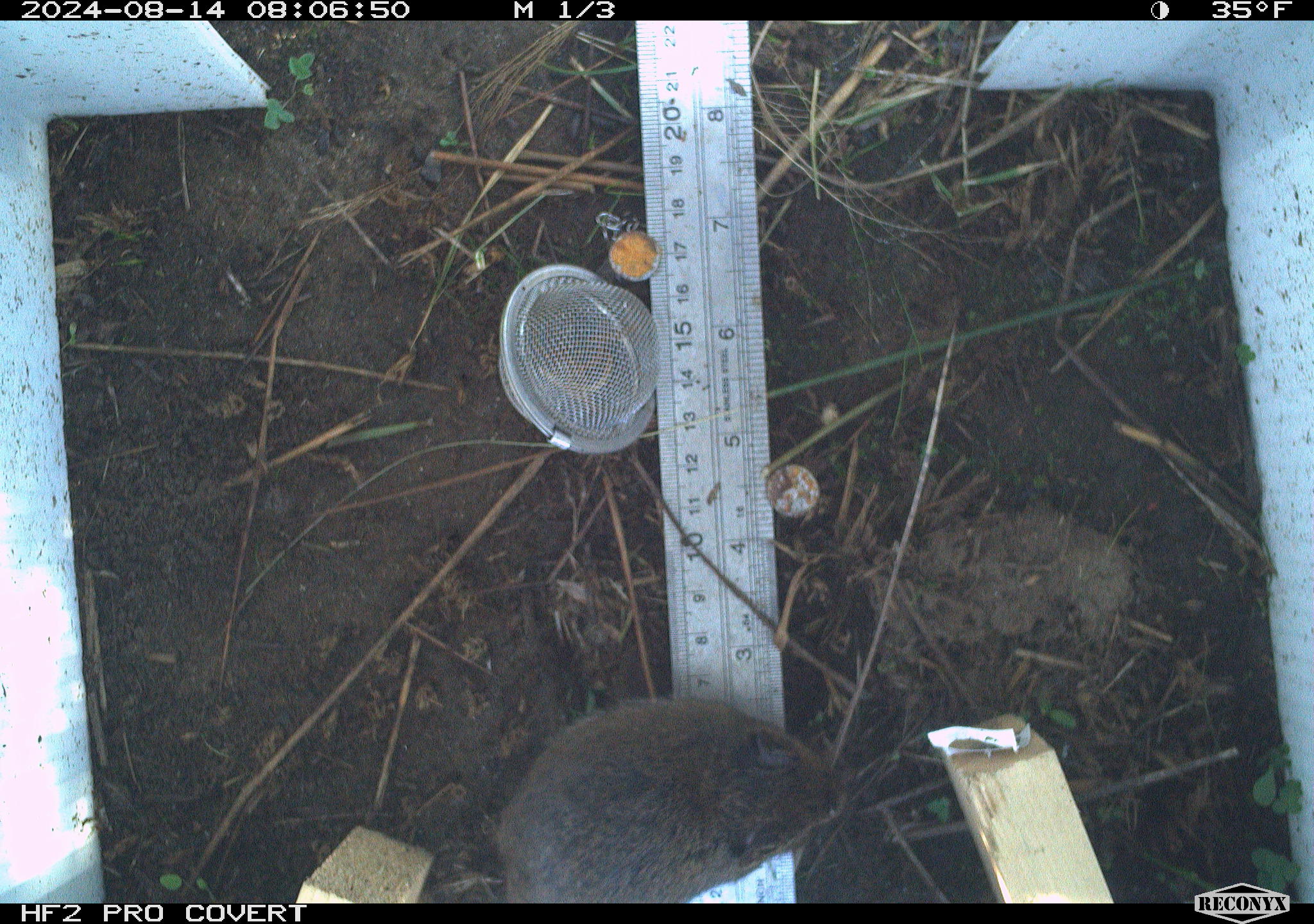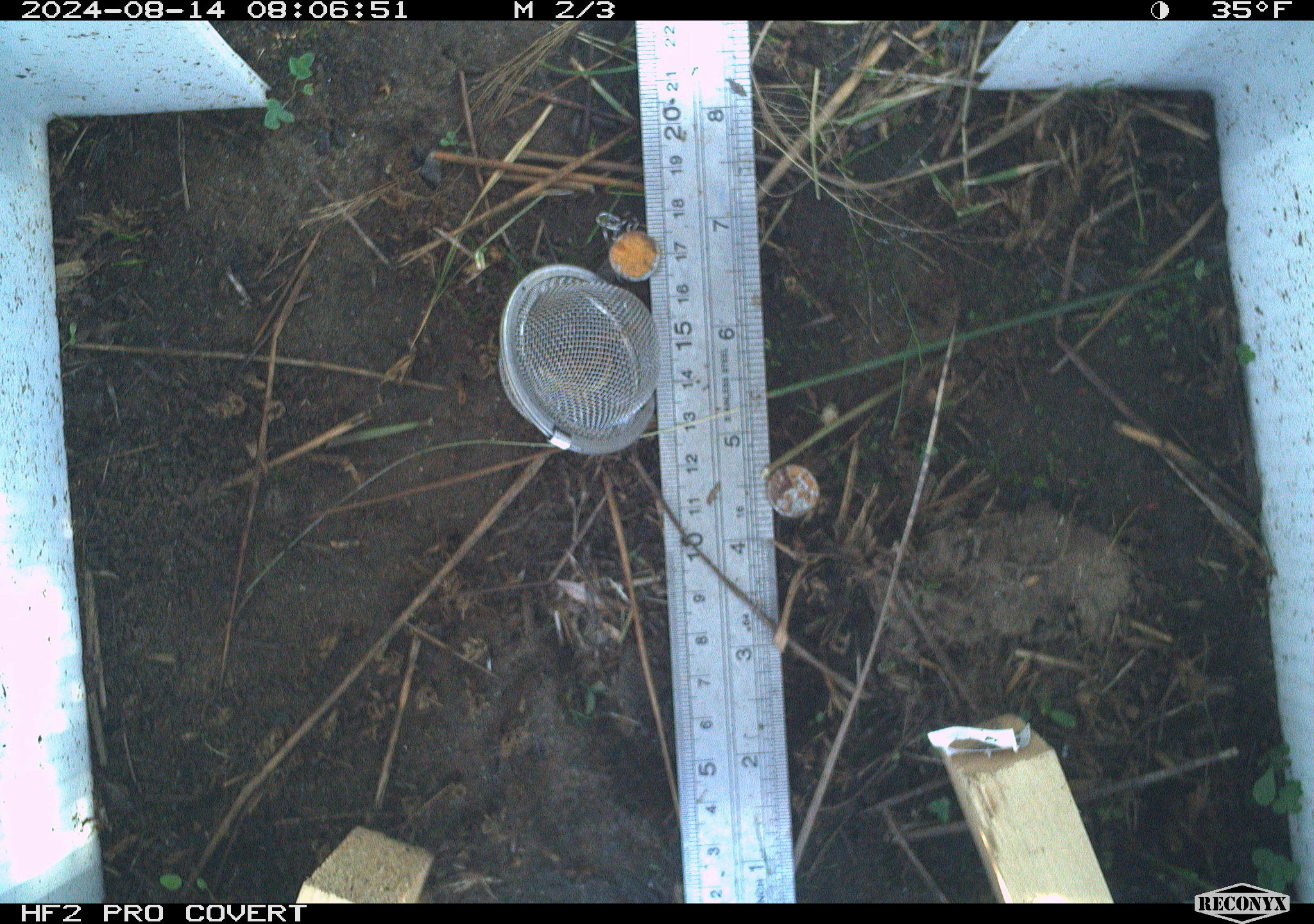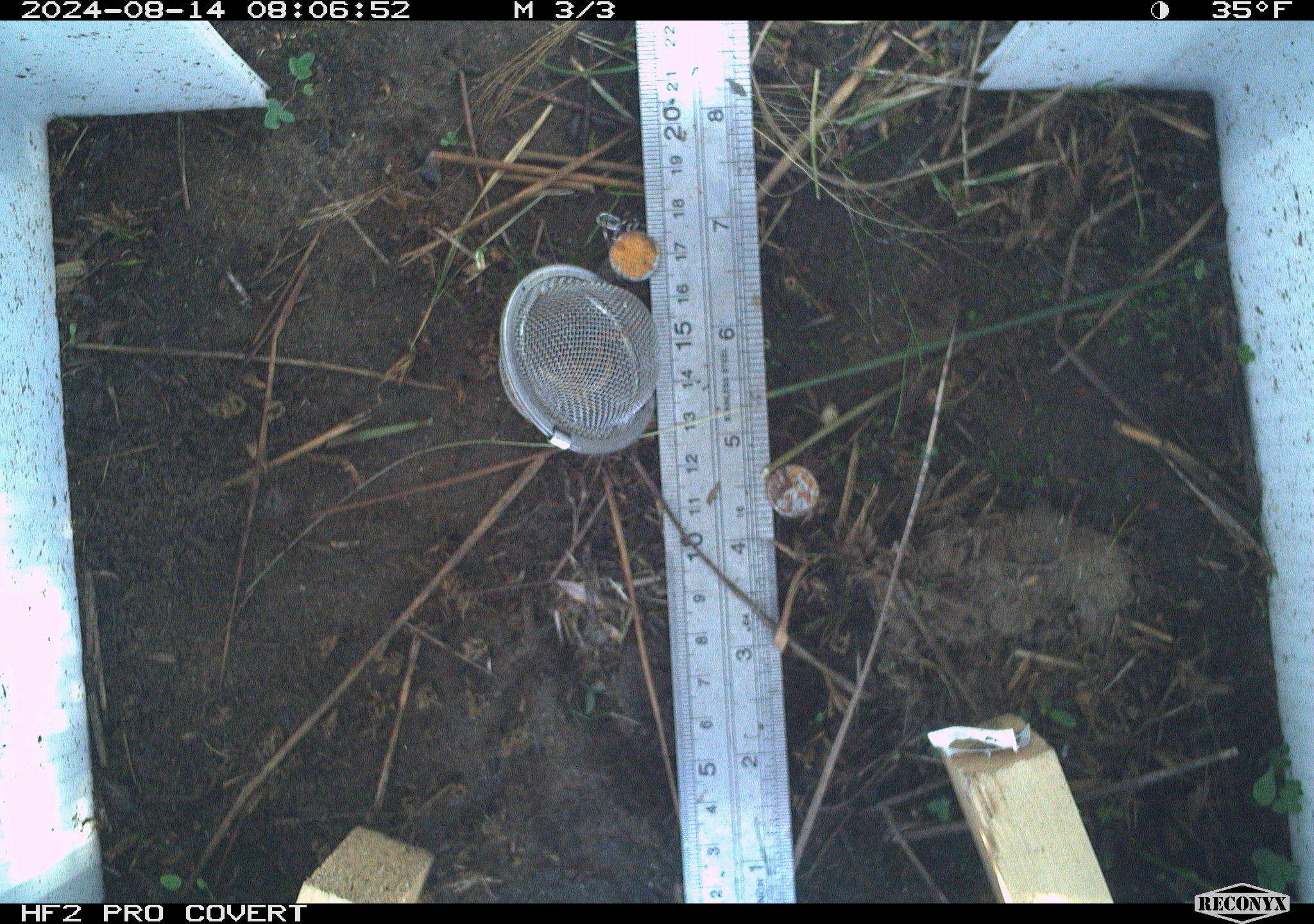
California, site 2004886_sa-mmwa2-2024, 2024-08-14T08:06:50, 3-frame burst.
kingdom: Animalia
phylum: Chordata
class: Mammalia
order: Rodentia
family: Cricetidae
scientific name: Arvicolinae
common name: voles, lemmings, and muskrats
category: arvicolinae subfamily